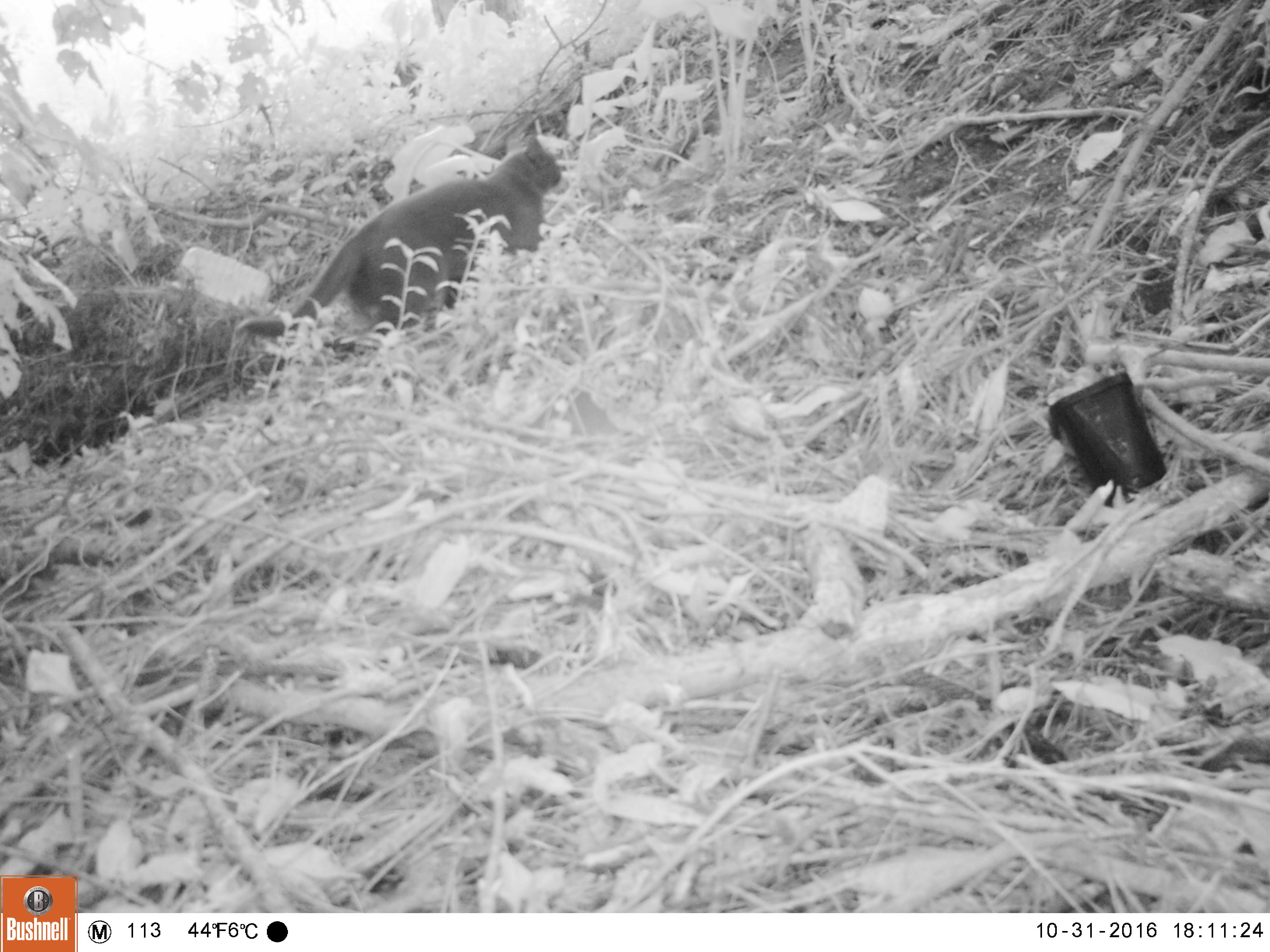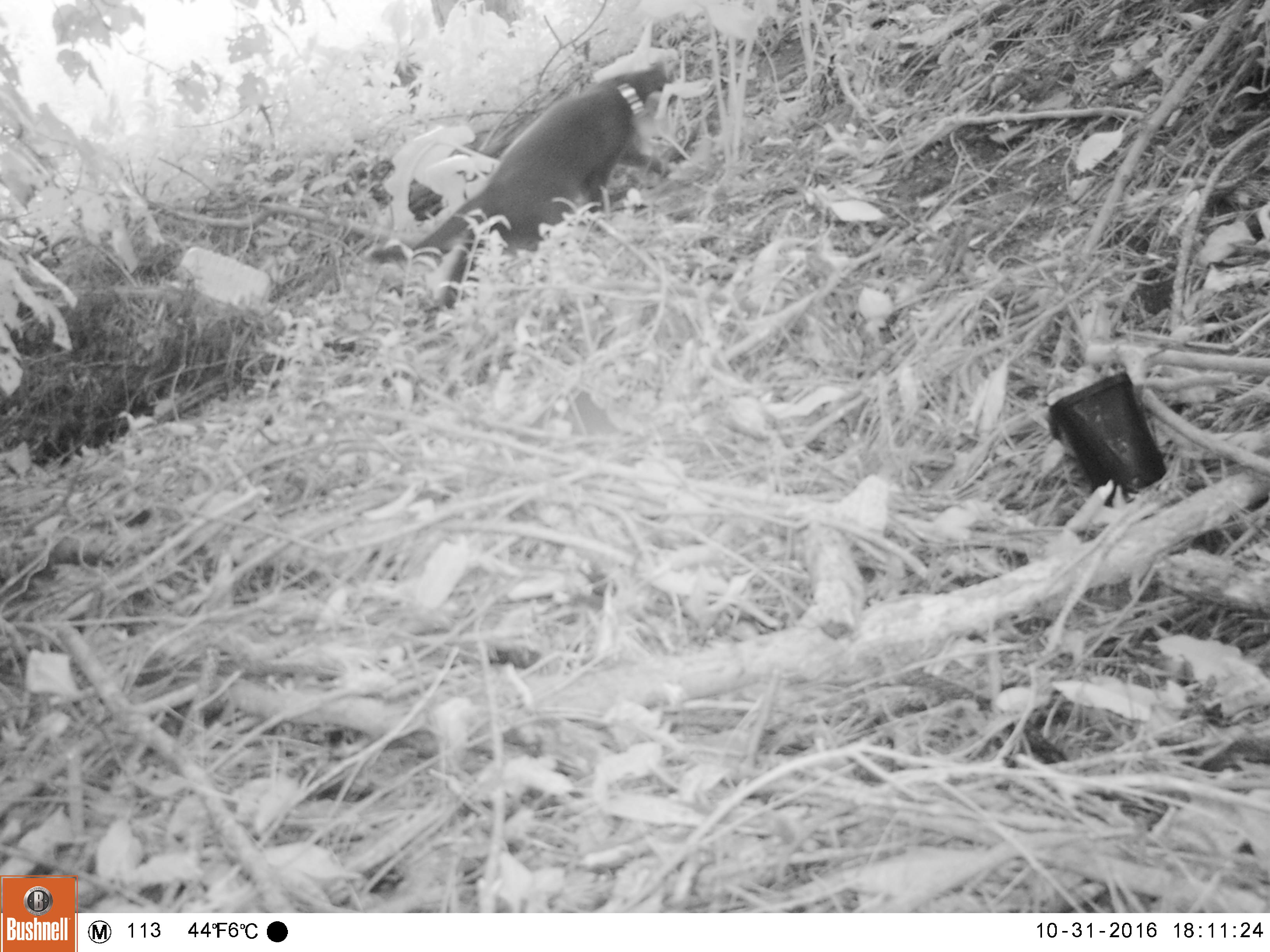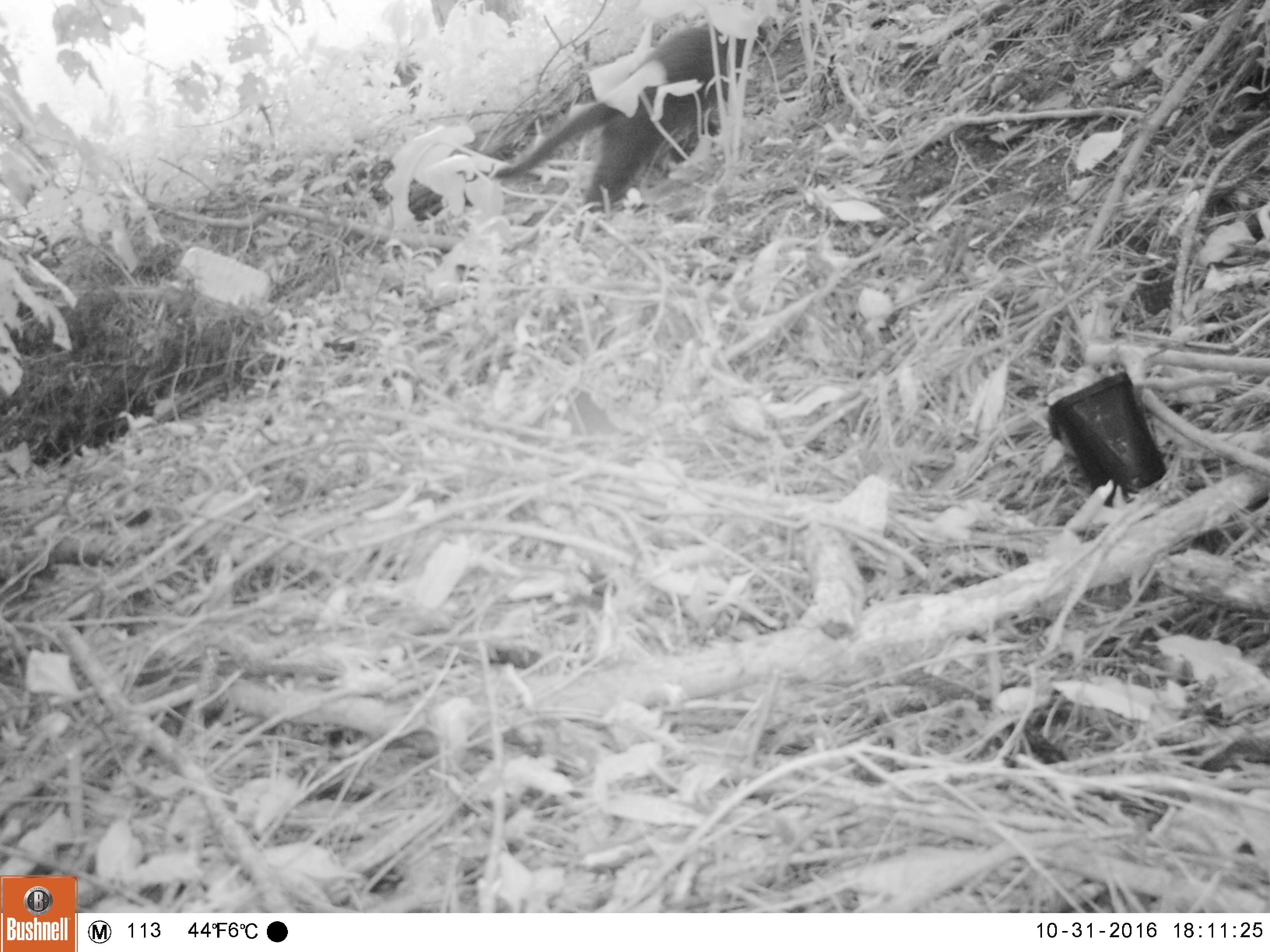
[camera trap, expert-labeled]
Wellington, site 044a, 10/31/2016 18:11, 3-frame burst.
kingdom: Animalia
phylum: Chordata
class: Mammalia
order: Carnivora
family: Felidae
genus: Felis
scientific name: Felis catus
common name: cat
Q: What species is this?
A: Cat (Felis catus).